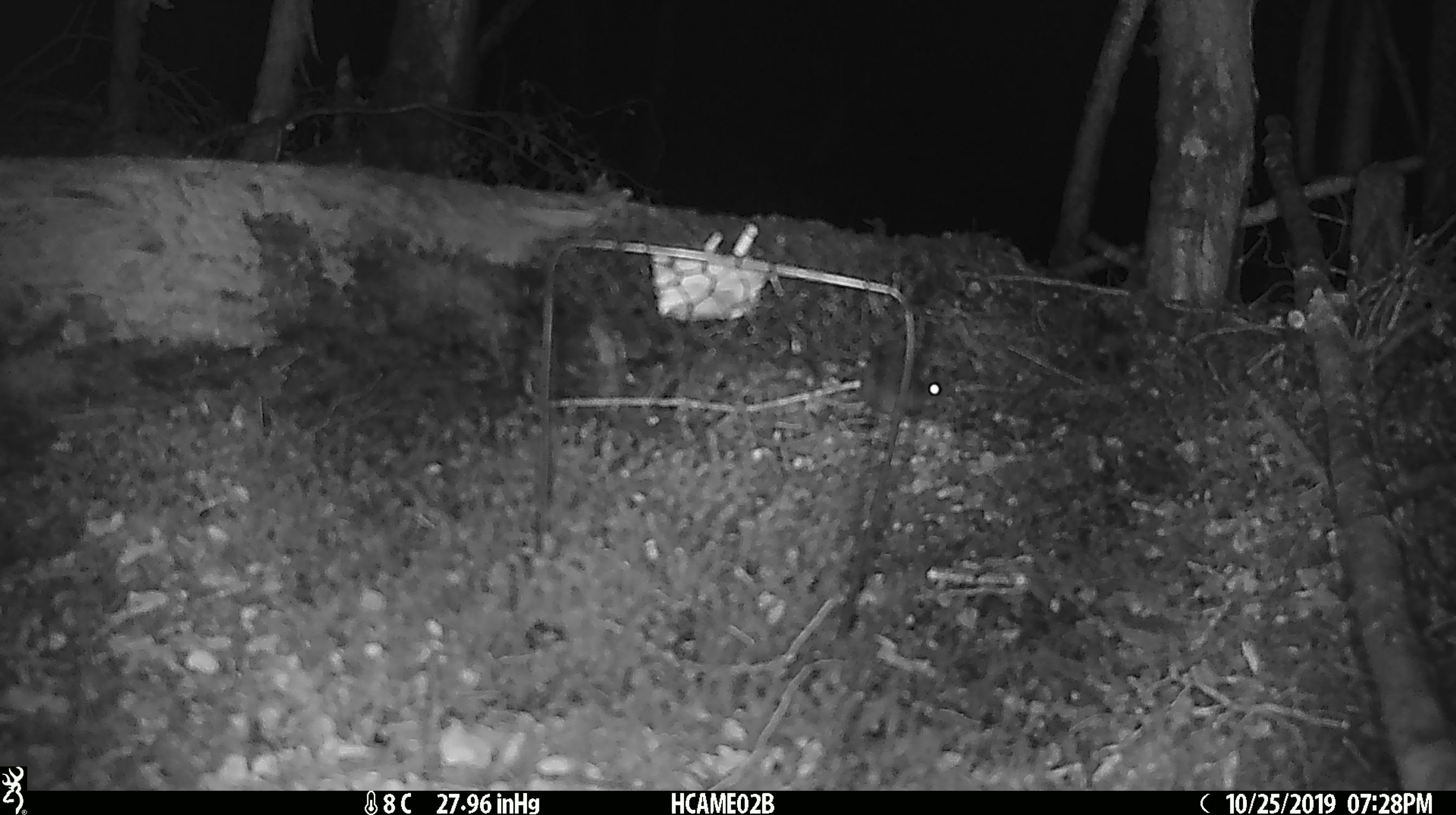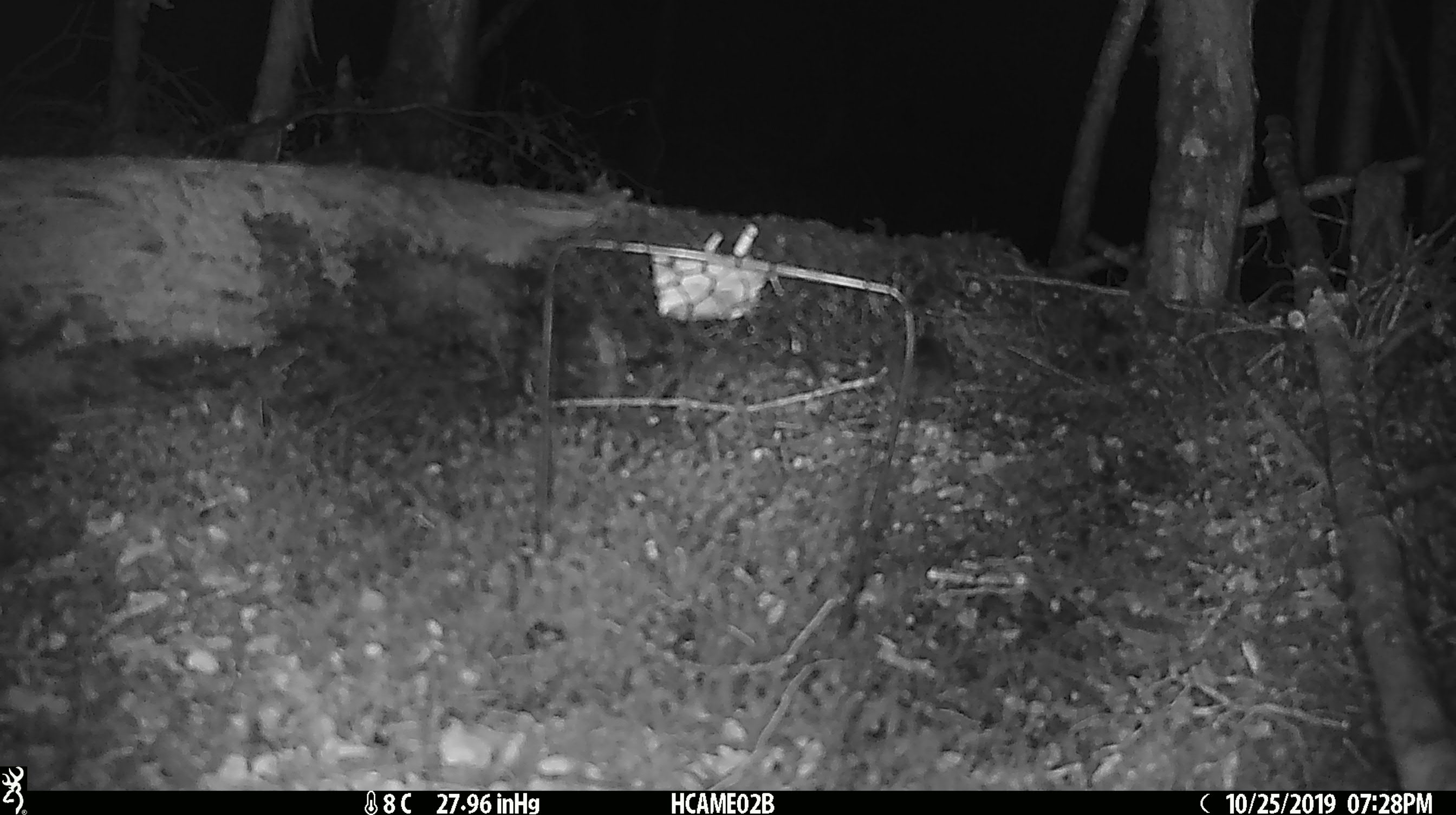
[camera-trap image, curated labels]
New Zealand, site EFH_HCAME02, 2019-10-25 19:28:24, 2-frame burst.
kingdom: Animalia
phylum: Chordata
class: Mammalia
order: Rodentia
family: Muridae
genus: Mus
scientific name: Mus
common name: mouse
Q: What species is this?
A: Mouse (Mus).